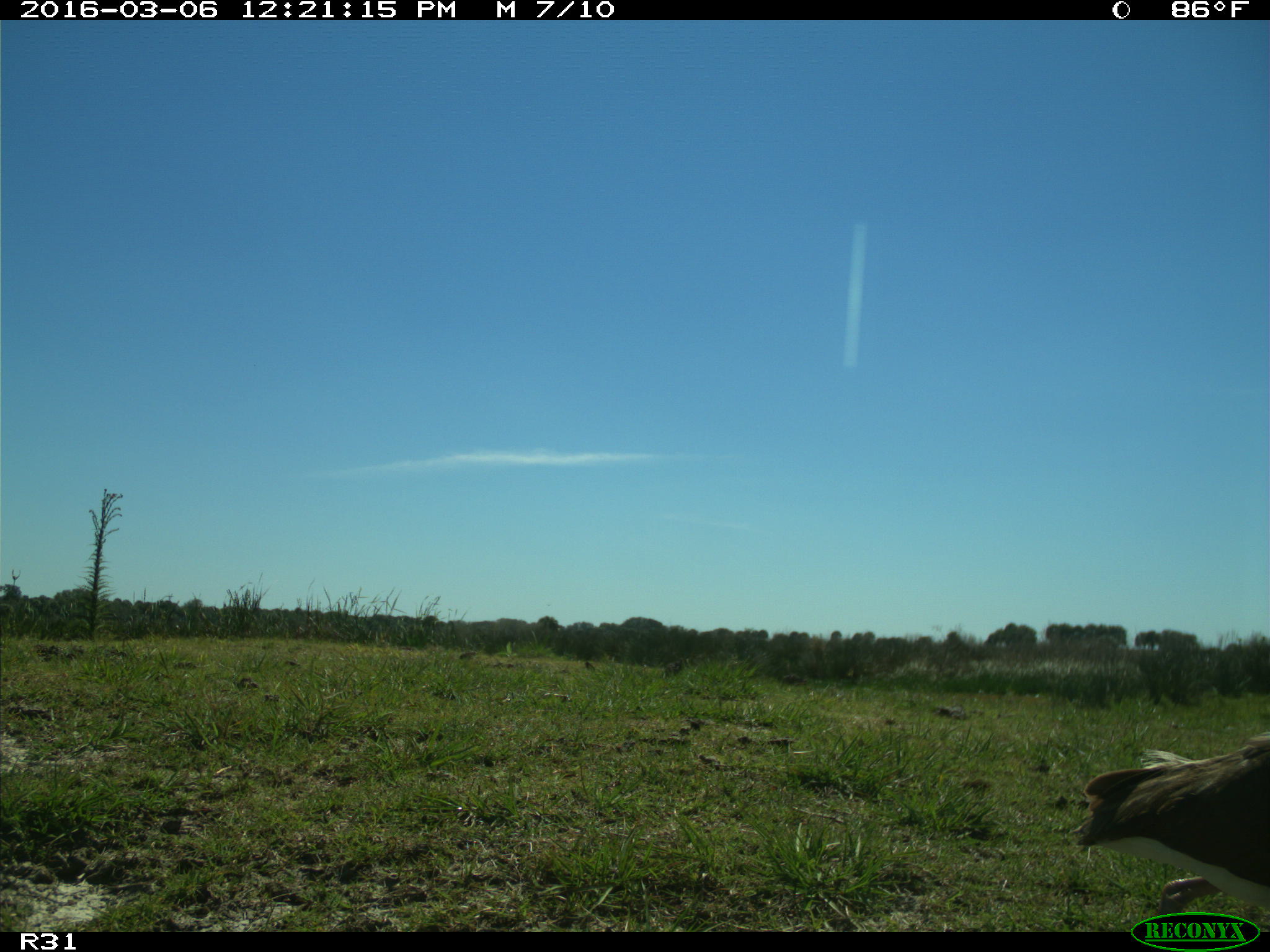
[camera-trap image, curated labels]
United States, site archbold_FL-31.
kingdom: Animalia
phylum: Chordata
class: Aves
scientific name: Aves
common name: birds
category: unidentified bird